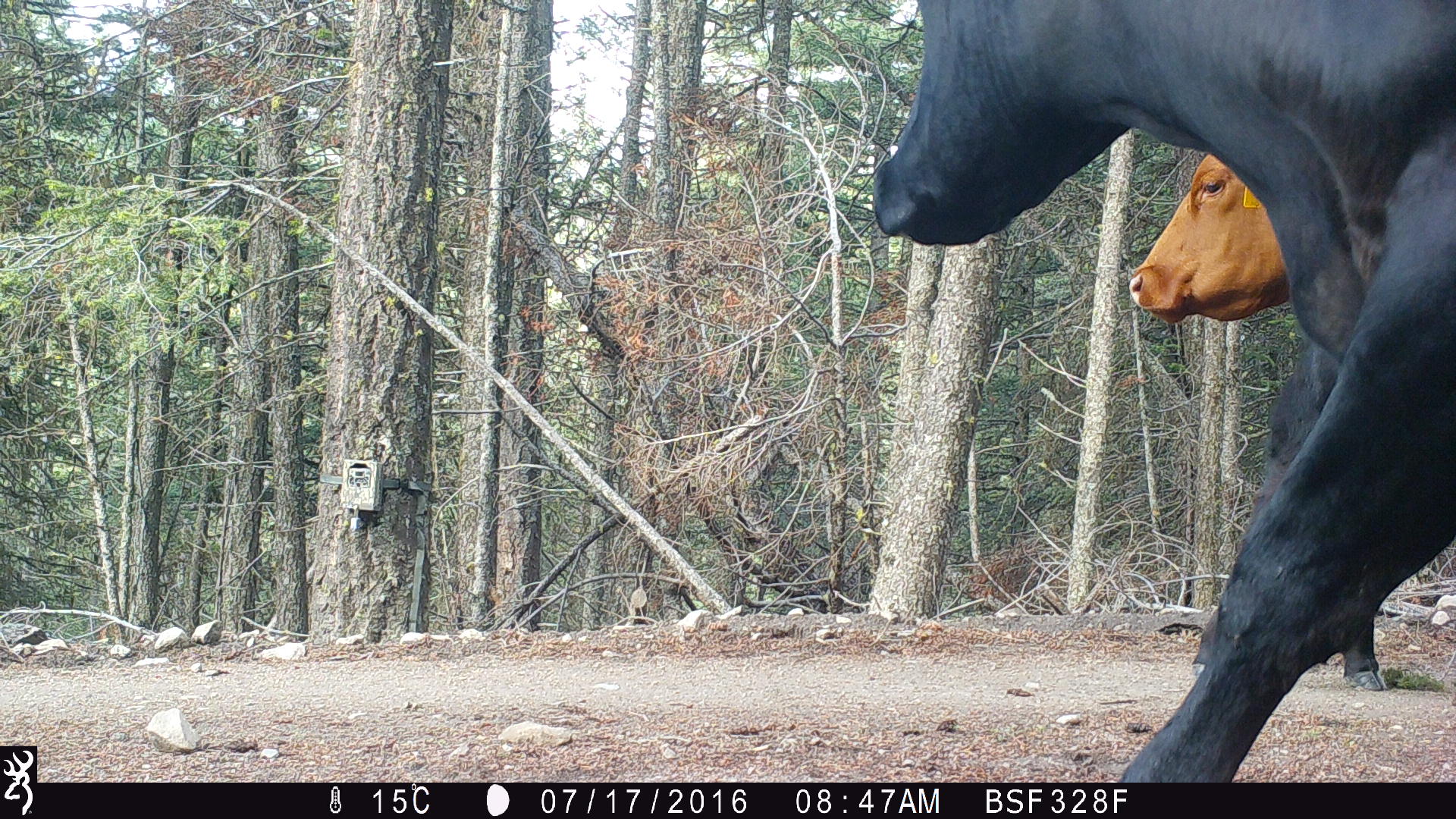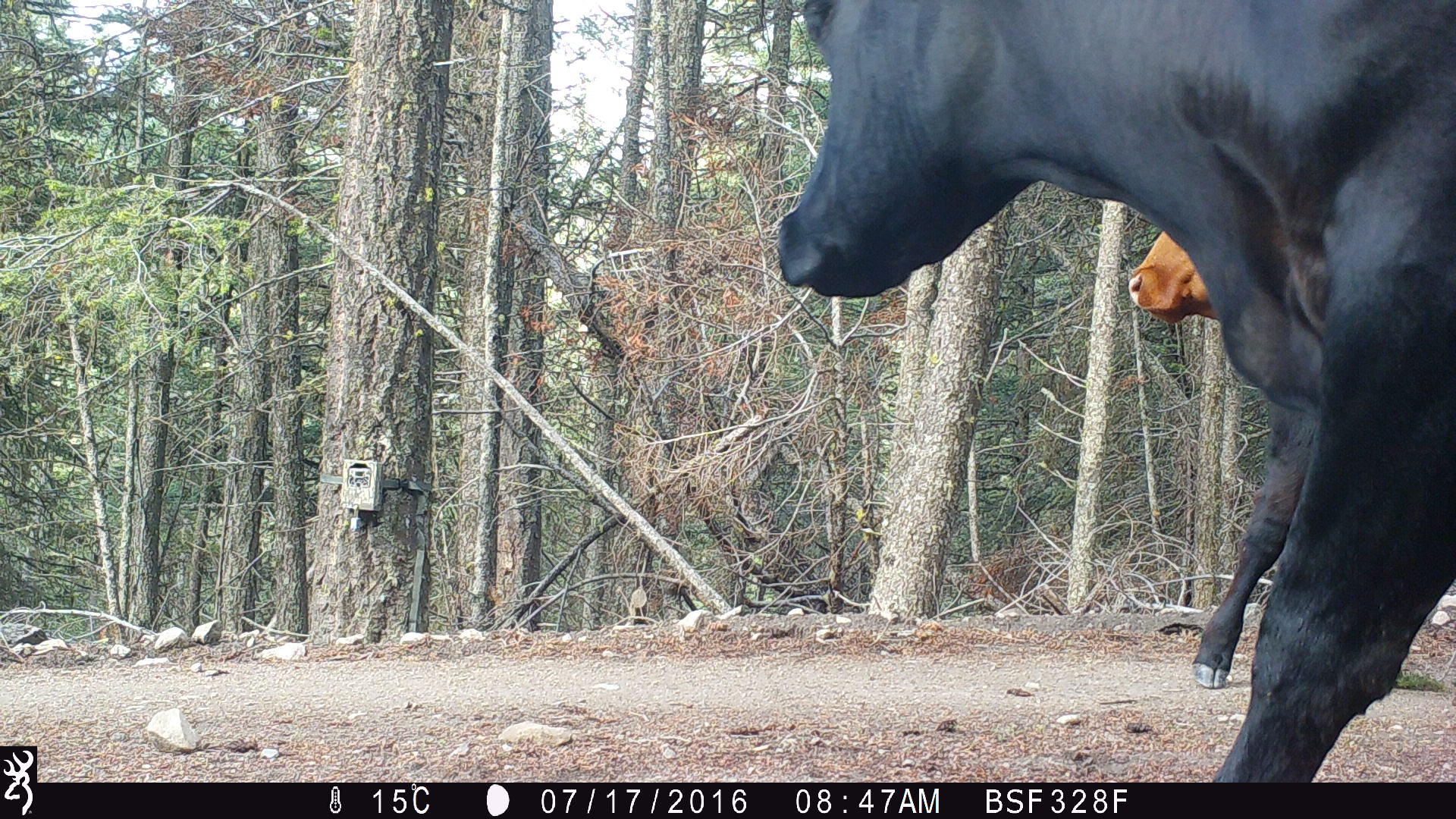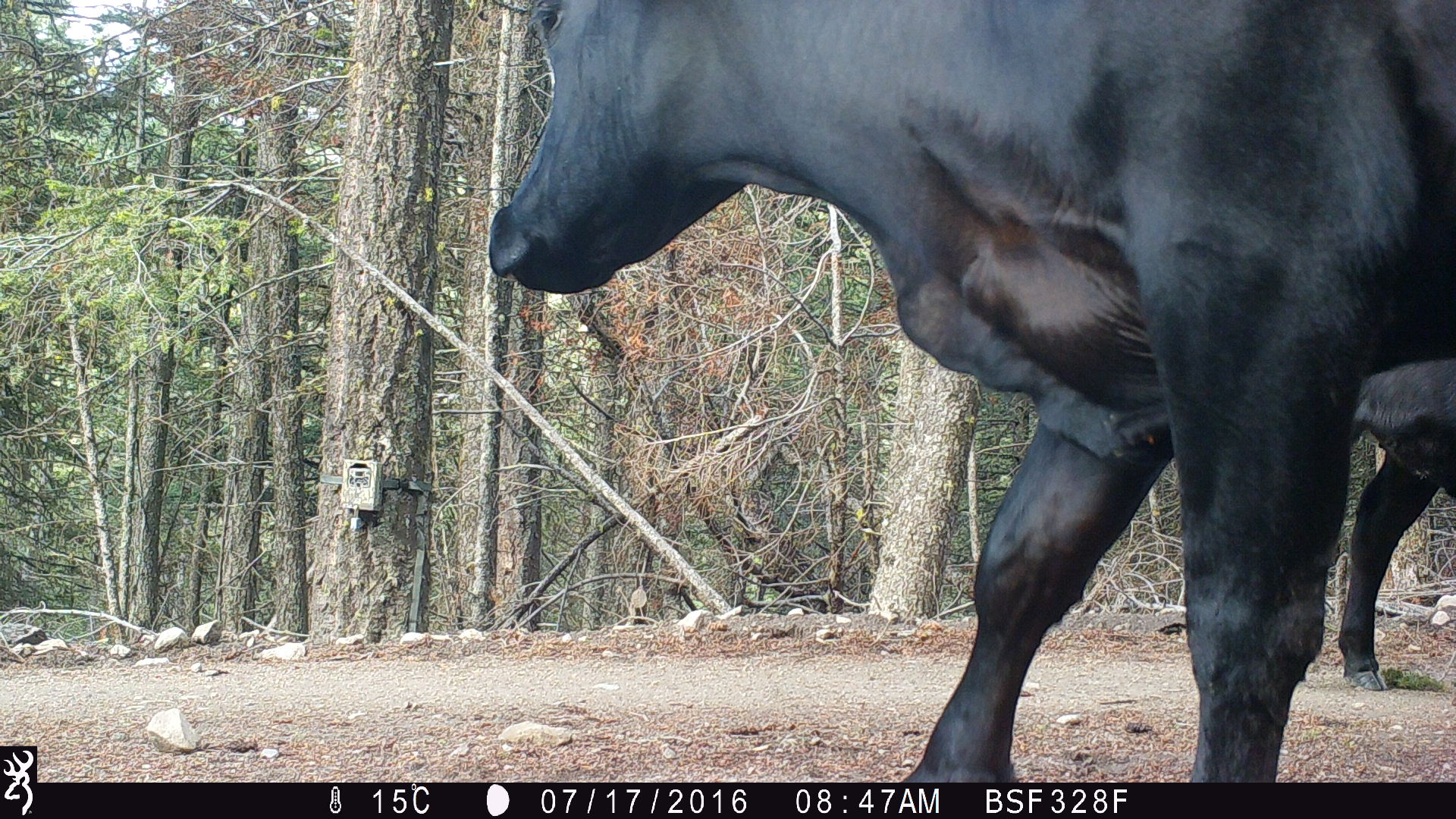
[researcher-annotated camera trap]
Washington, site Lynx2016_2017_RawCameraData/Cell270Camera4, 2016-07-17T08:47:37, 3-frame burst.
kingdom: Animalia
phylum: Chordata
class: Mammalia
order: Artiodactyla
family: Bovidae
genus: Bos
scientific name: Bos taurus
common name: domestic cattle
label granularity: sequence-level